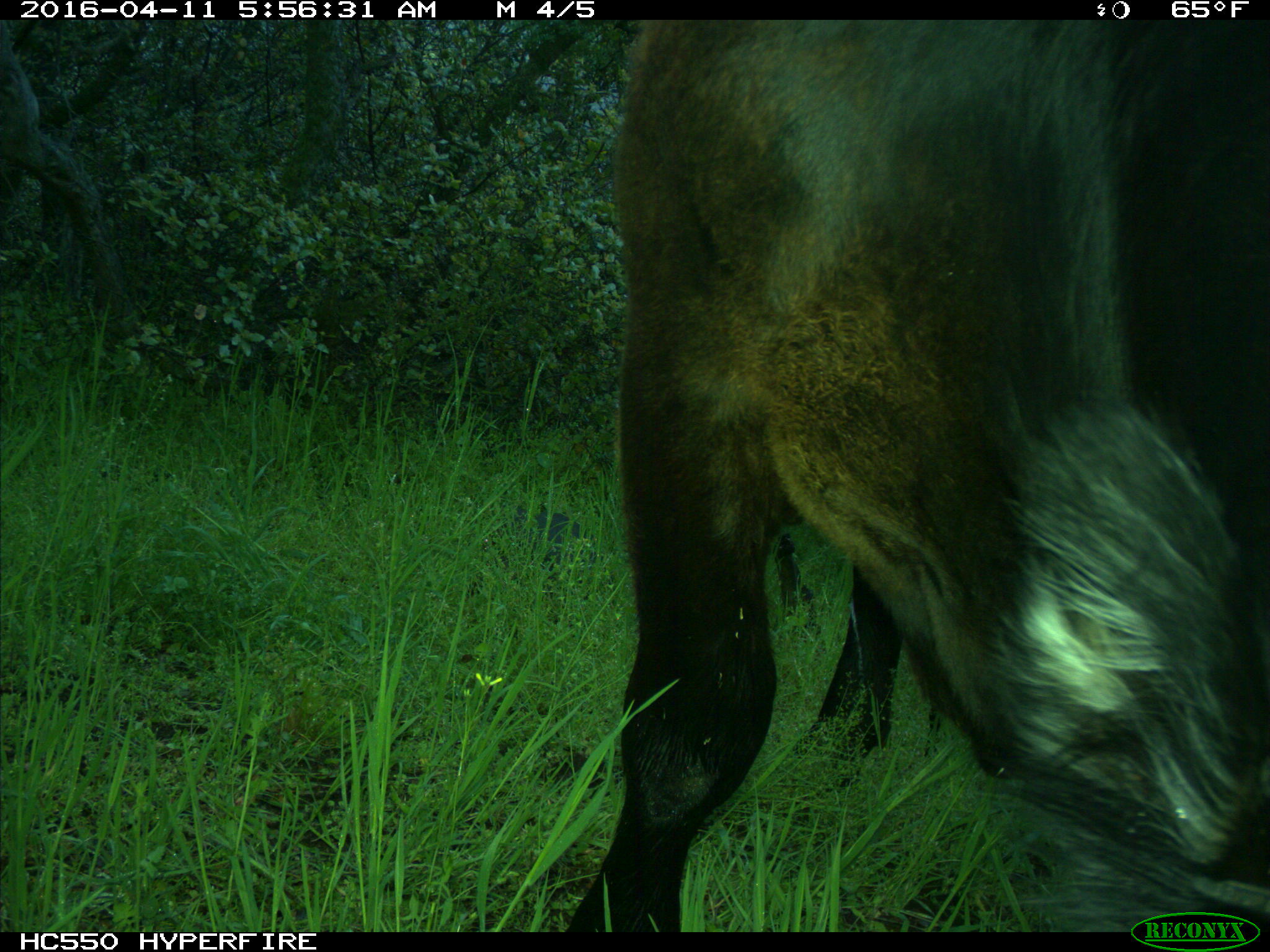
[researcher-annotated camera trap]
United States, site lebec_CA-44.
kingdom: Animalia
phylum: Chordata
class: Mammalia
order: Artiodactyla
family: Bovidae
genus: Bos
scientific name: Bos taurus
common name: domestic cow